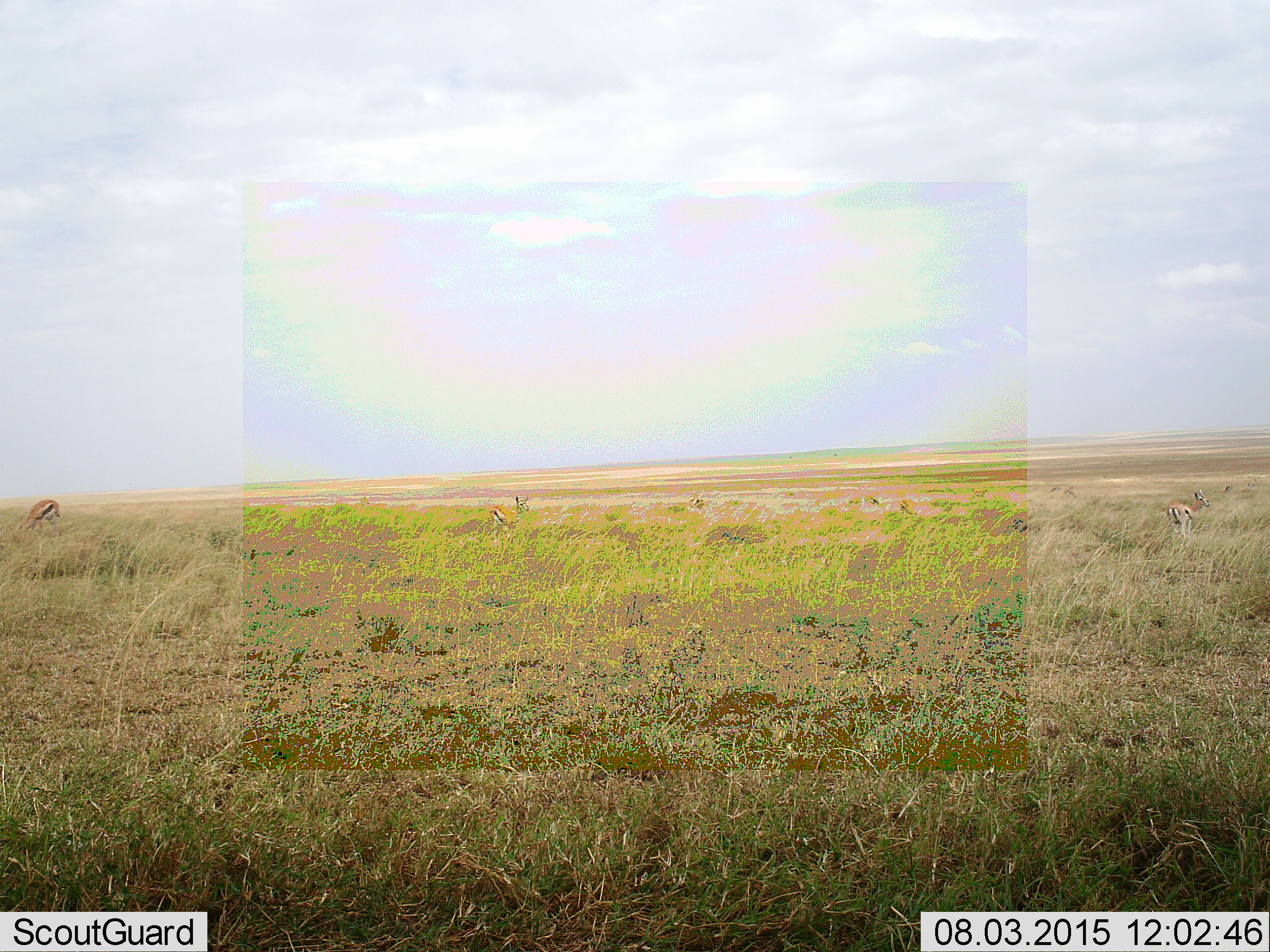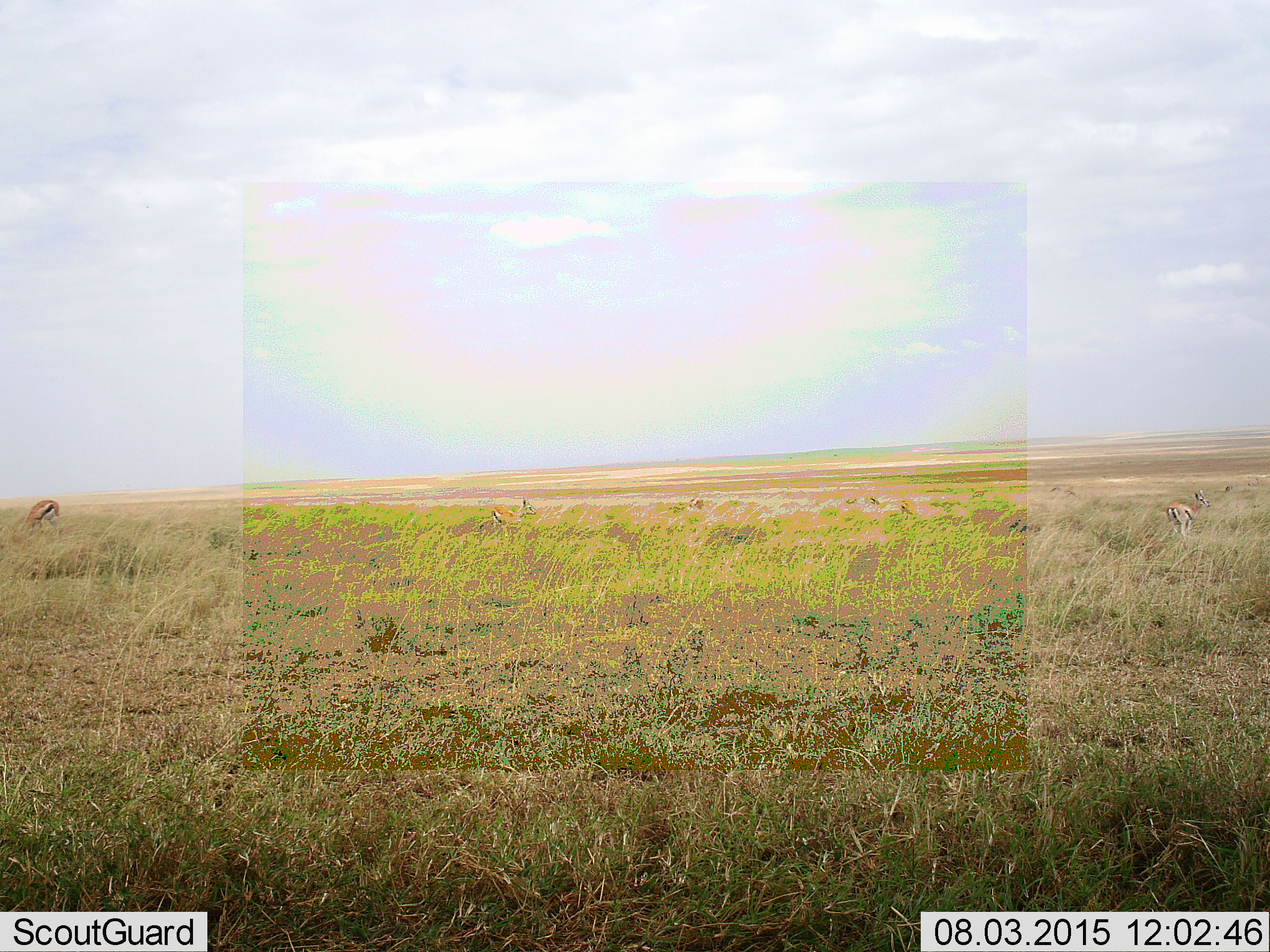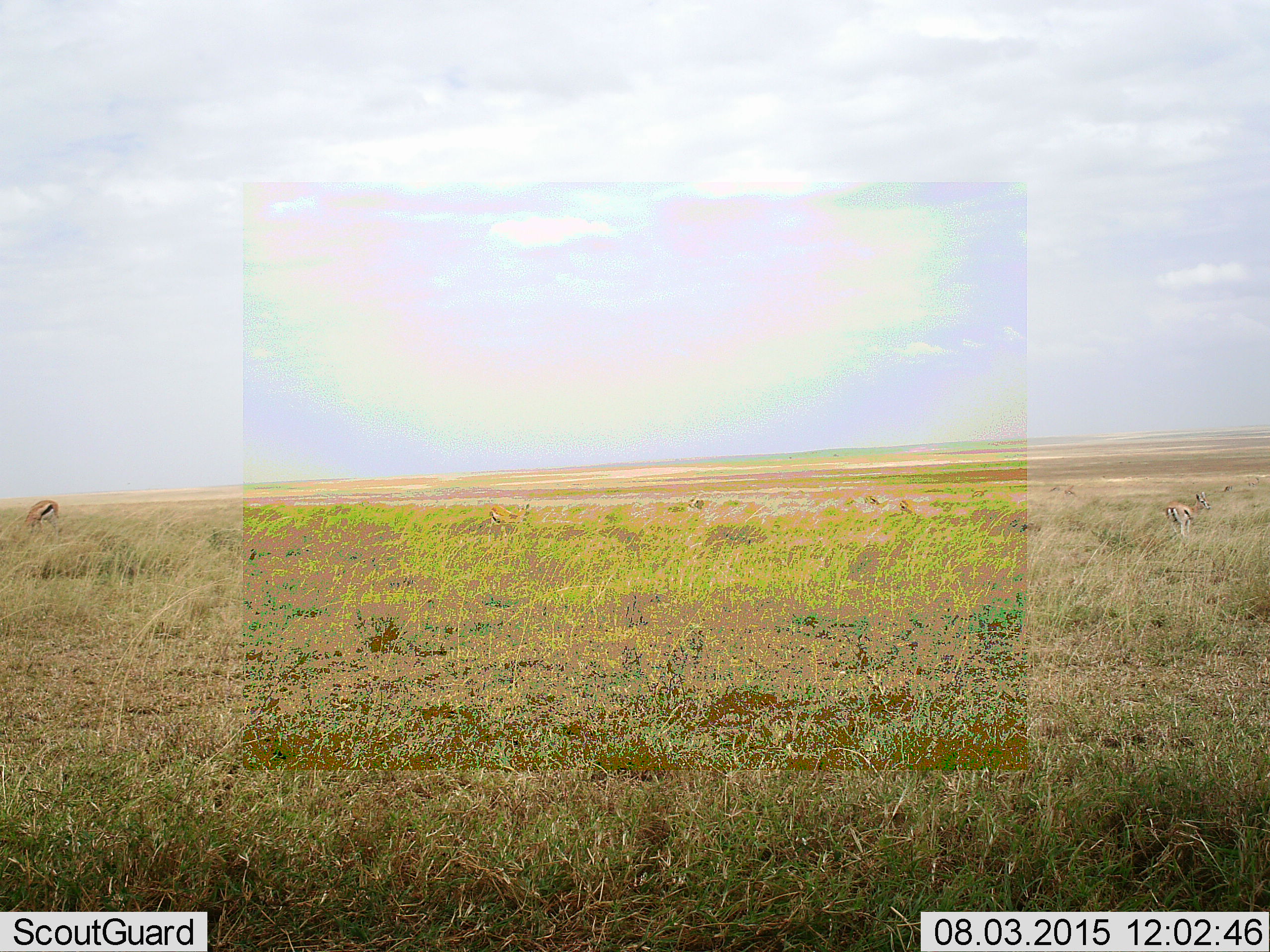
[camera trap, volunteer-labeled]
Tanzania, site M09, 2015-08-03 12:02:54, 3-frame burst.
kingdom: Animalia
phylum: Chordata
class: Mammalia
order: Artiodactyla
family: Bovidae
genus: Eudorcas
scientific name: Eudorcas thomsonii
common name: thomson's gazelle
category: gazellethomsons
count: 5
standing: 78%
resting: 0%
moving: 0%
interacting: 0%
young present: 0%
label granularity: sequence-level